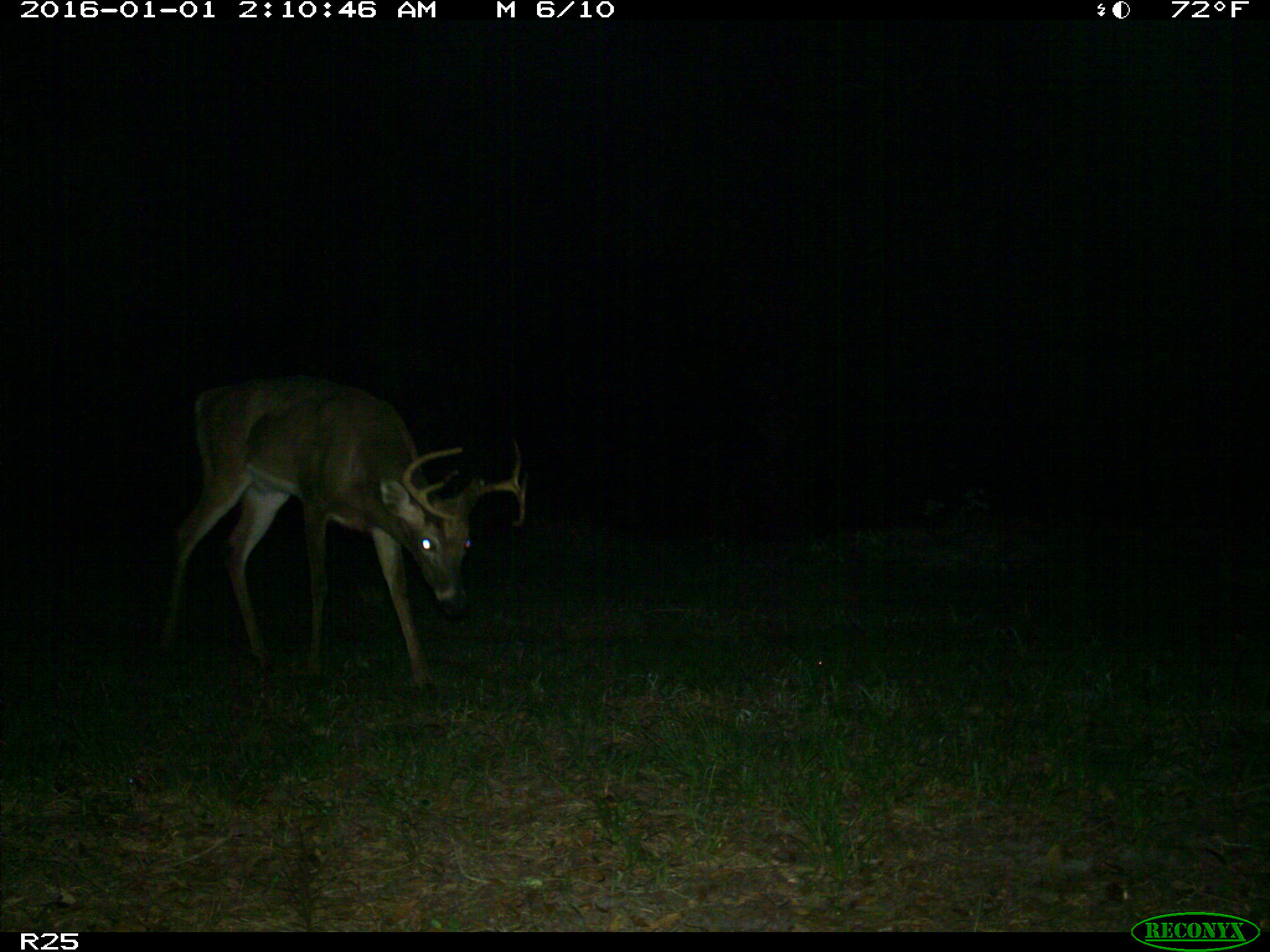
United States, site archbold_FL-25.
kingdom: Animalia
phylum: Chordata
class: Mammalia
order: Artiodactyla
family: Cervidae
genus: Odocoileus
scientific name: Odocoileus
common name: deer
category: unidentified deer